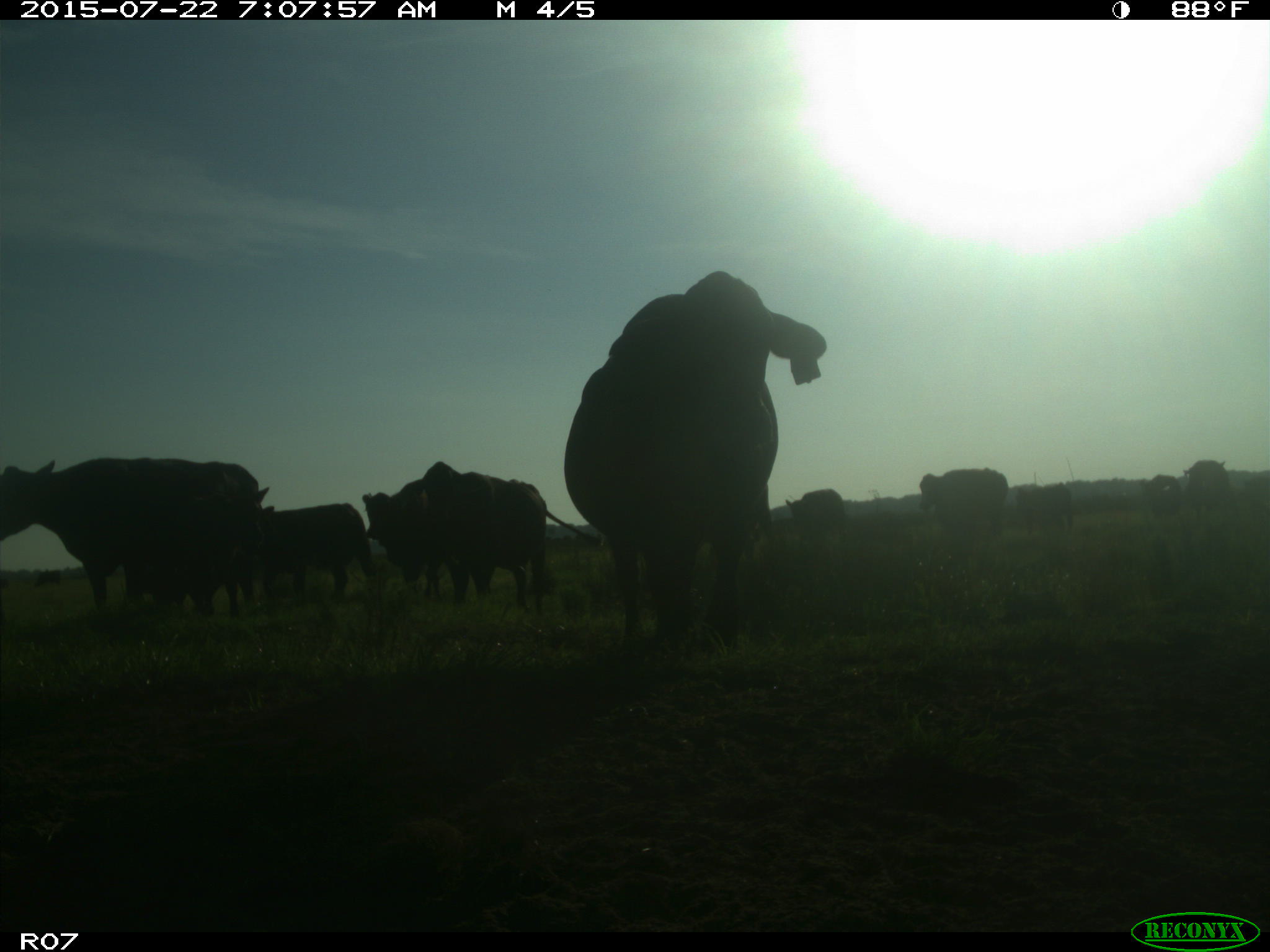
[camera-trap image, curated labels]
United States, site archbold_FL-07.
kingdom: Animalia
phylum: Chordata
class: Mammalia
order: Artiodactyla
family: Cervidae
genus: Odocoileus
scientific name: Odocoileus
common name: deer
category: unidentified deer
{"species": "unidentified deer (deer) (Odocoileus)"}